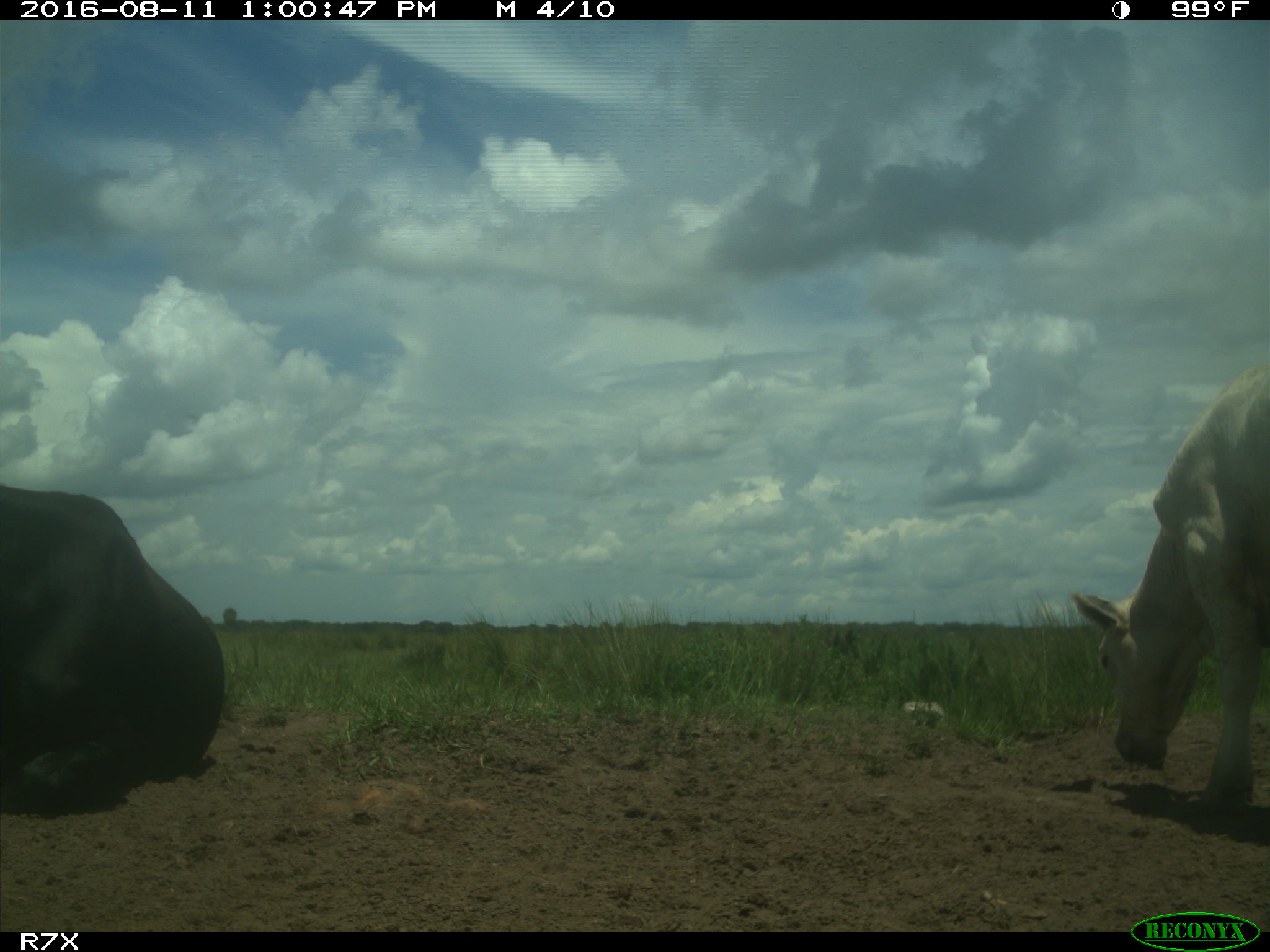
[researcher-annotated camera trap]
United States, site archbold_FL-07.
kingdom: Animalia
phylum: Chordata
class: Mammalia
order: Artiodactyla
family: Bovidae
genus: Bos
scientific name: Bos taurus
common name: domestic cow